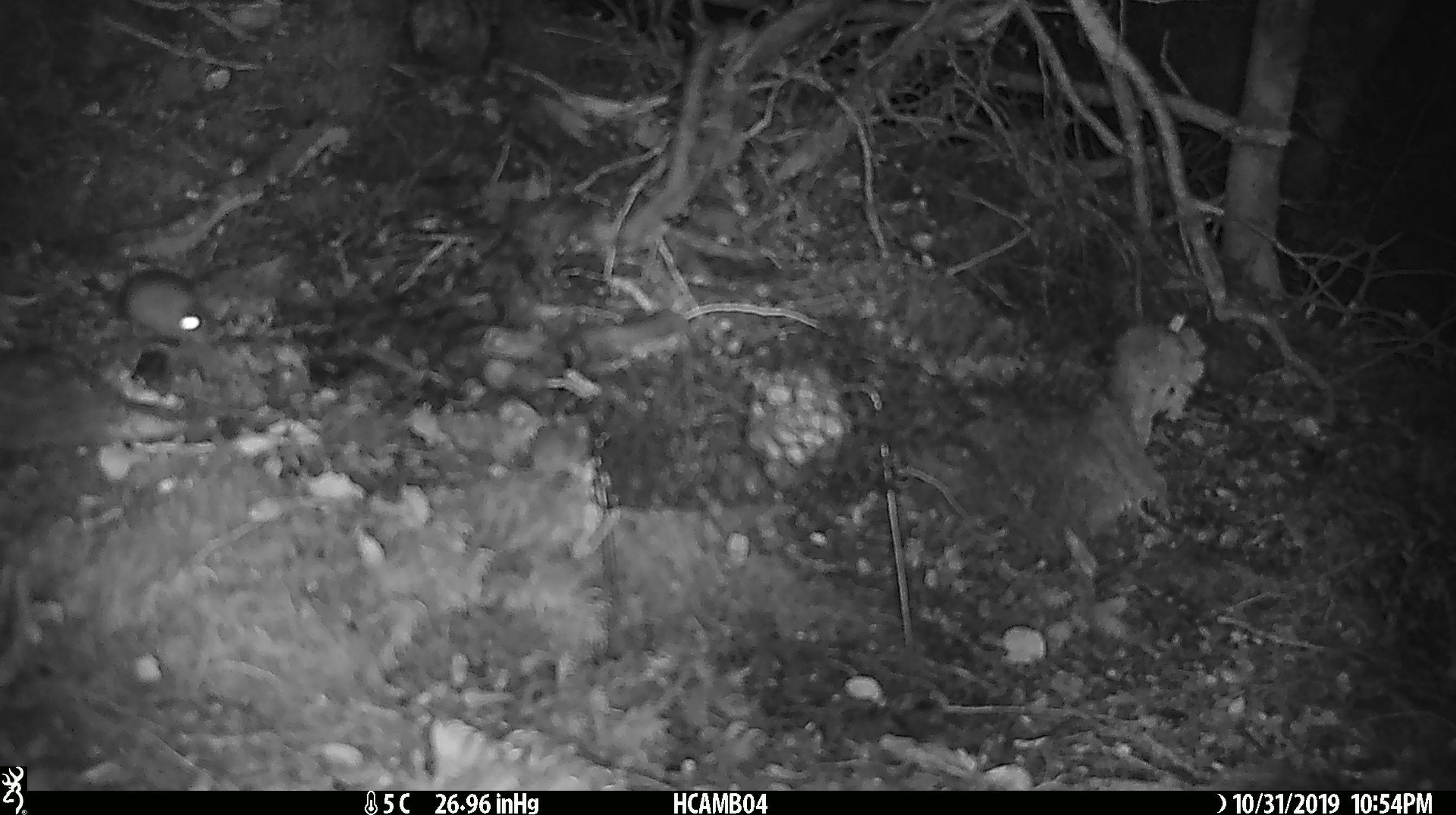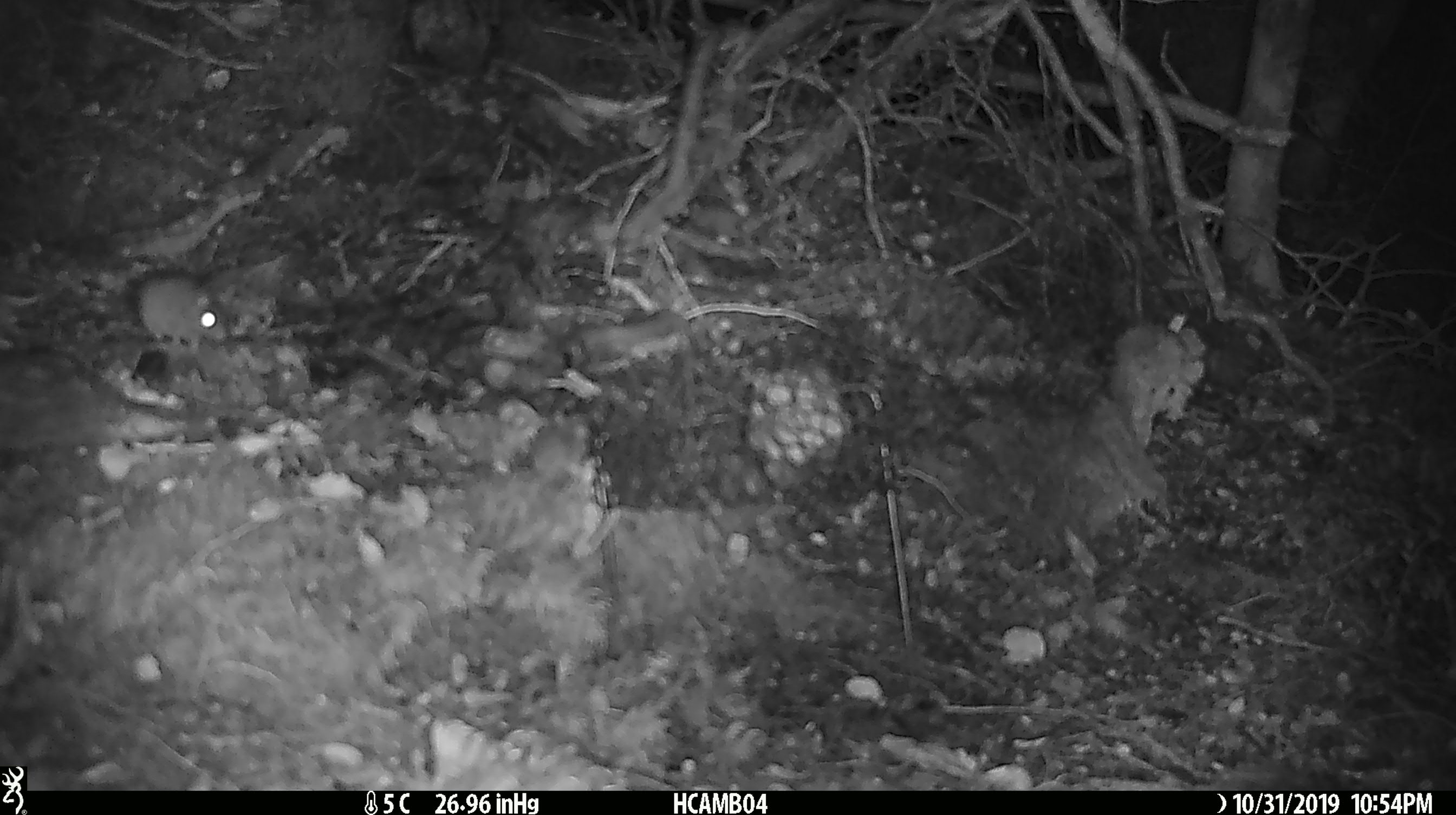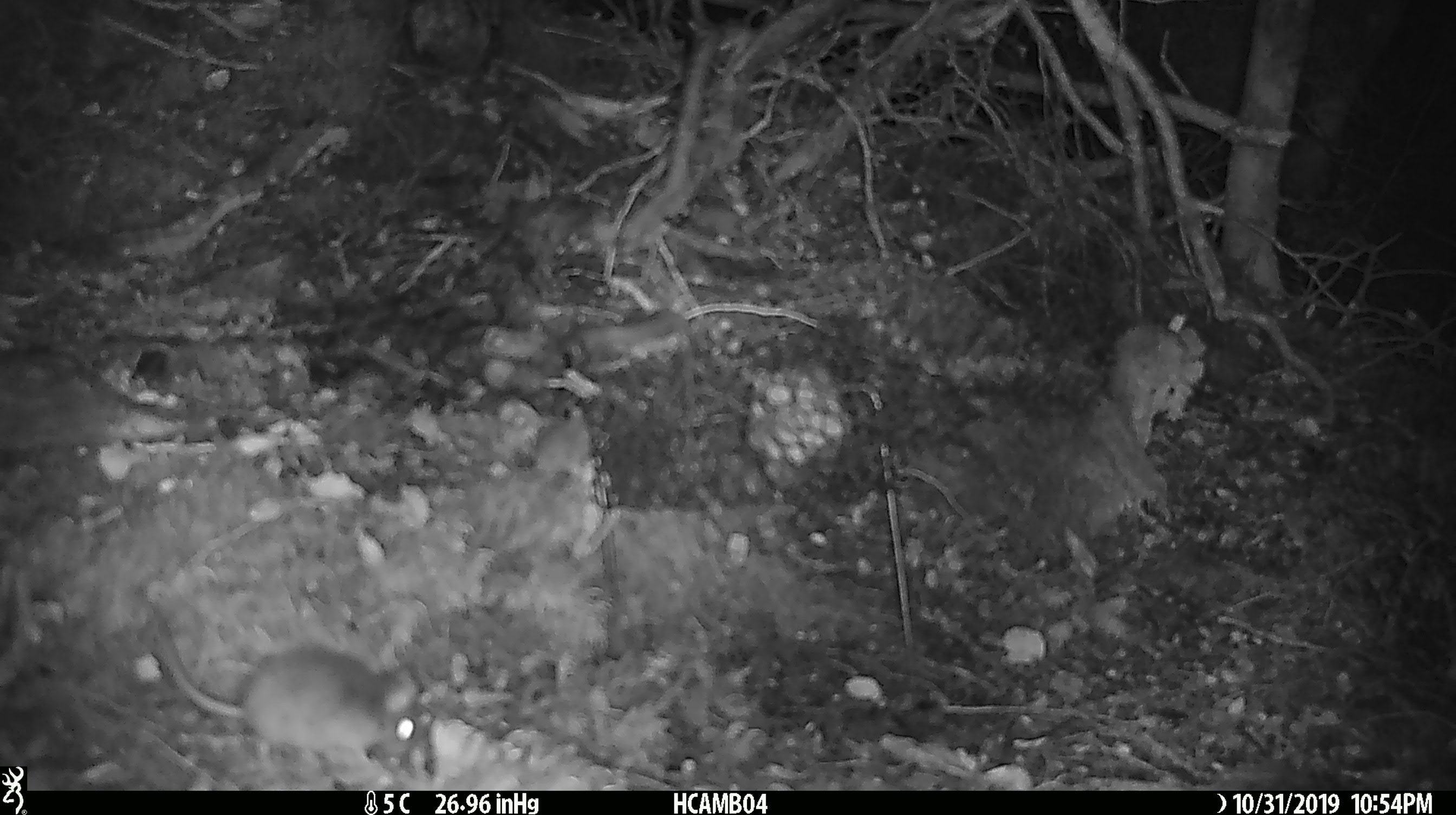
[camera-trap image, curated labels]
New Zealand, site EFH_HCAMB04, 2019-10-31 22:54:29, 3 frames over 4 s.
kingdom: Animalia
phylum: Chordata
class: Mammalia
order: Rodentia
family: Muridae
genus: Mus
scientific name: Mus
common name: mouse